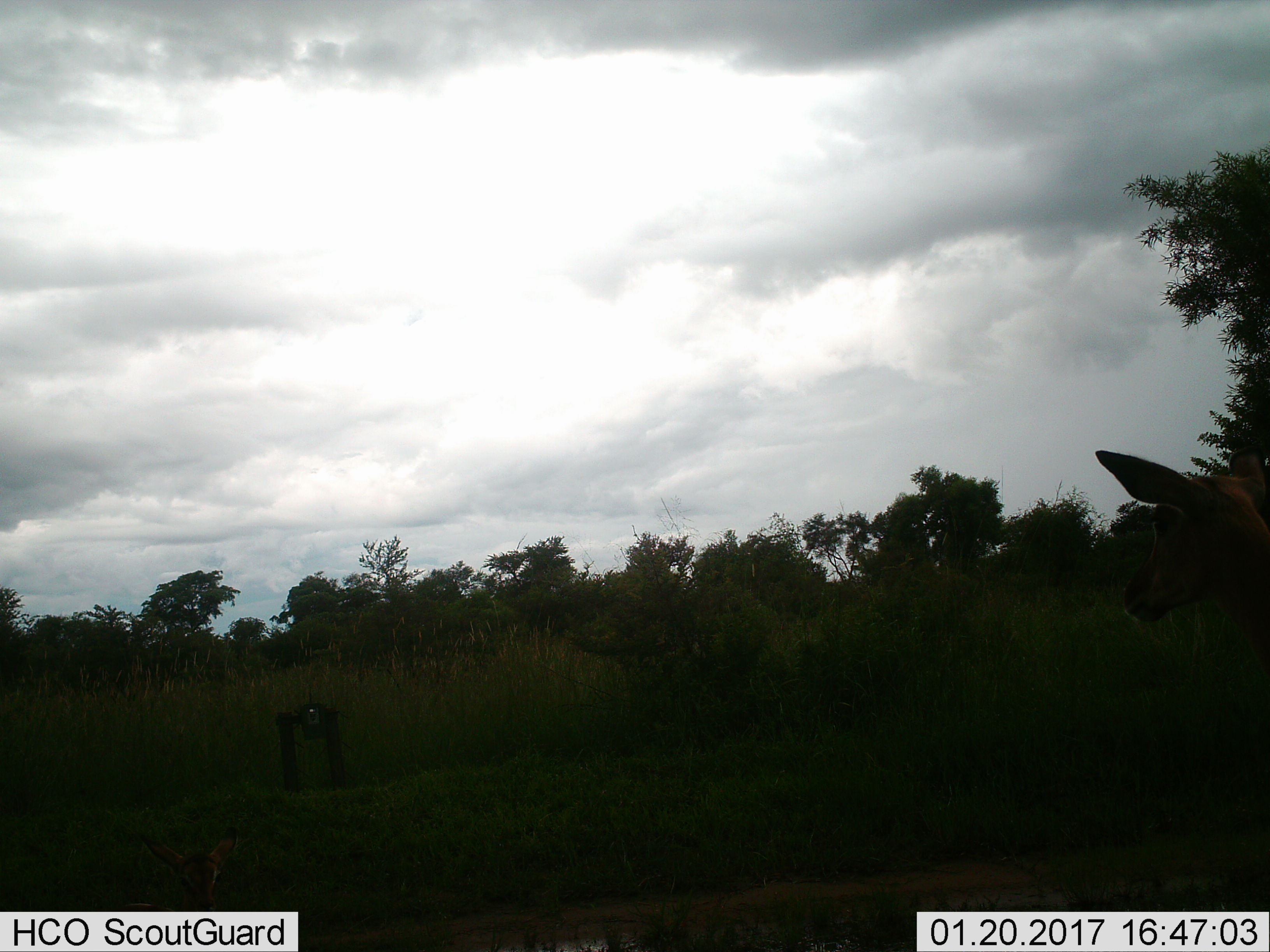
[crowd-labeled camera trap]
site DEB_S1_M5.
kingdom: Animalia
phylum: Chordata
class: Mammalia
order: Artiodactyla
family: Bovidae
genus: Aepyceros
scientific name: Aepyceros melampus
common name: impala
Impala (Aepyceros melampus), count 1. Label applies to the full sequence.